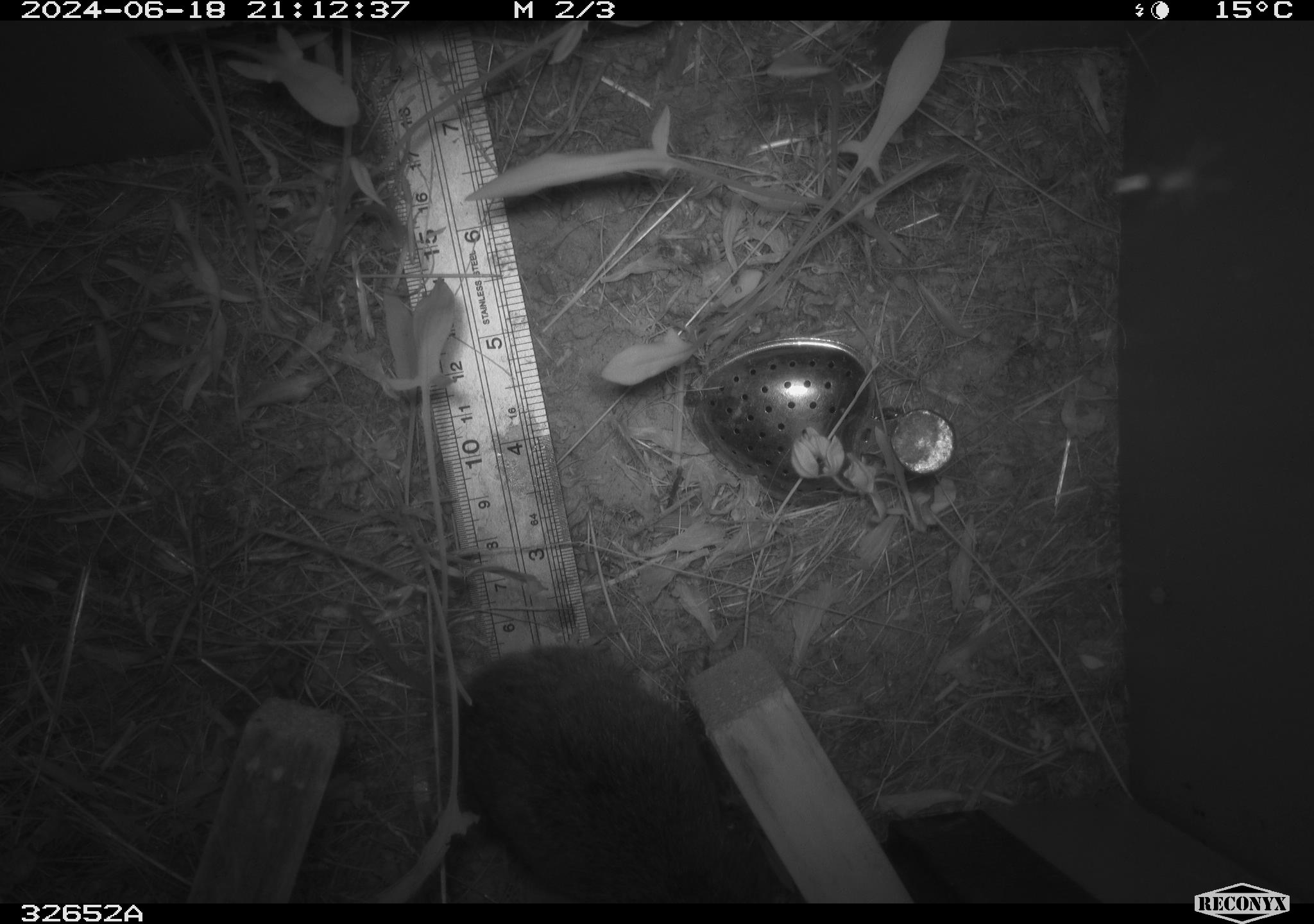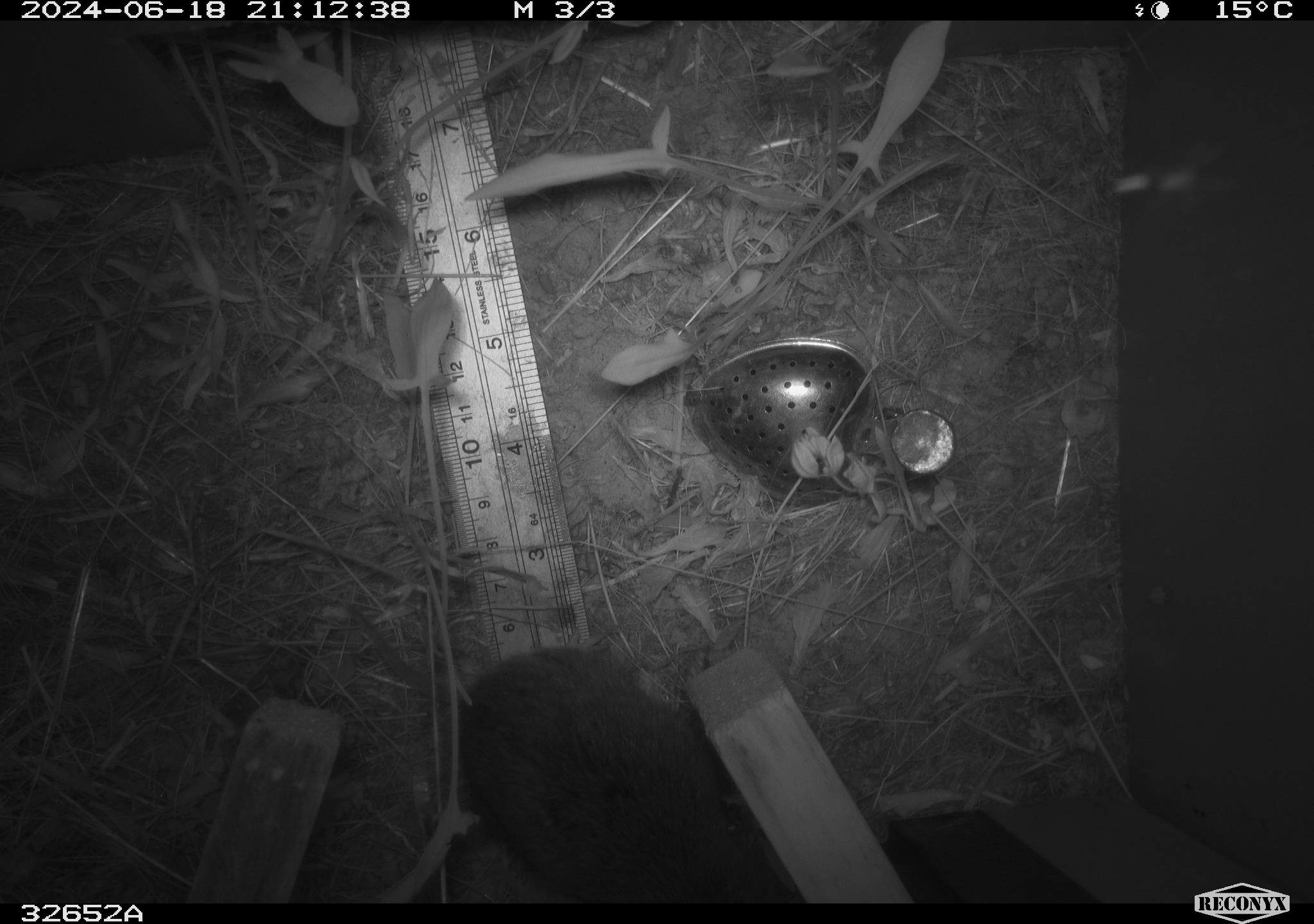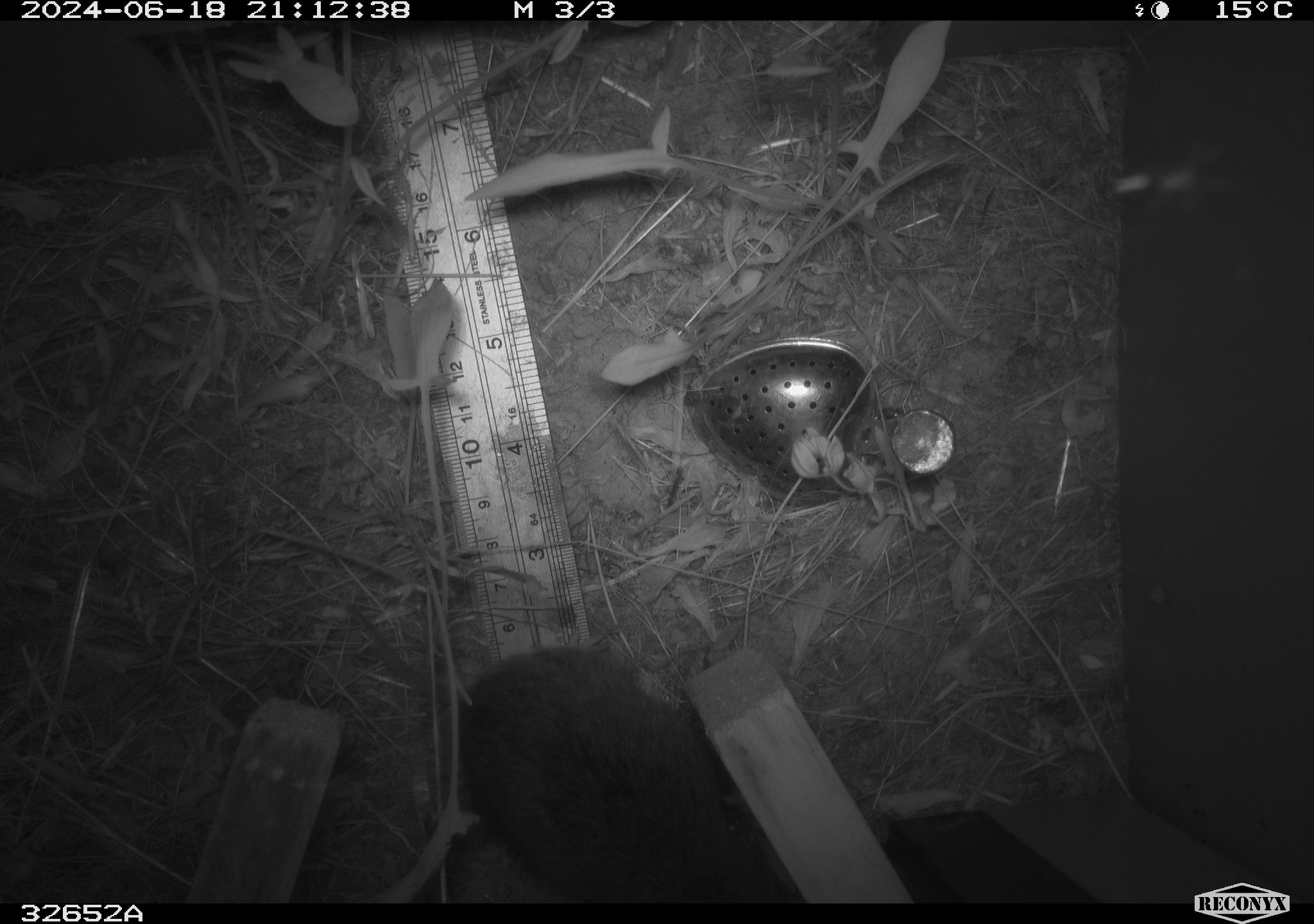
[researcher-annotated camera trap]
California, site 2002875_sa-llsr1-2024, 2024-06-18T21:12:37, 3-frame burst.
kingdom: Animalia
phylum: Chordata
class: Mammalia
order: Rodentia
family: Cricetidae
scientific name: Arvicolinae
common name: voles, lemmings, and muskrats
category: arvicolinae subfamily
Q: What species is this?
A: Arvicolinae subfamily (voles, lemmings, and muskrats) (Arvicolinae).